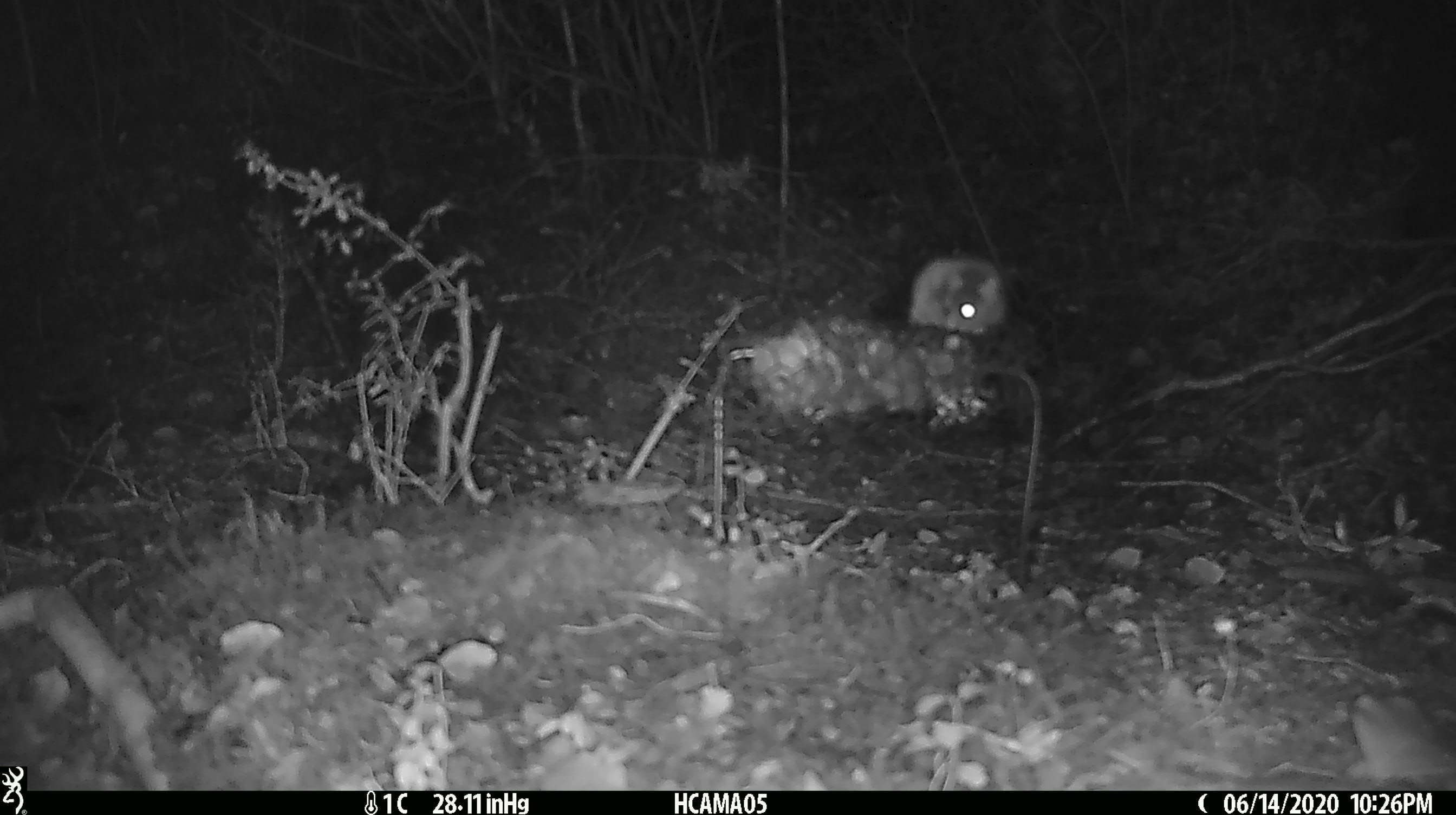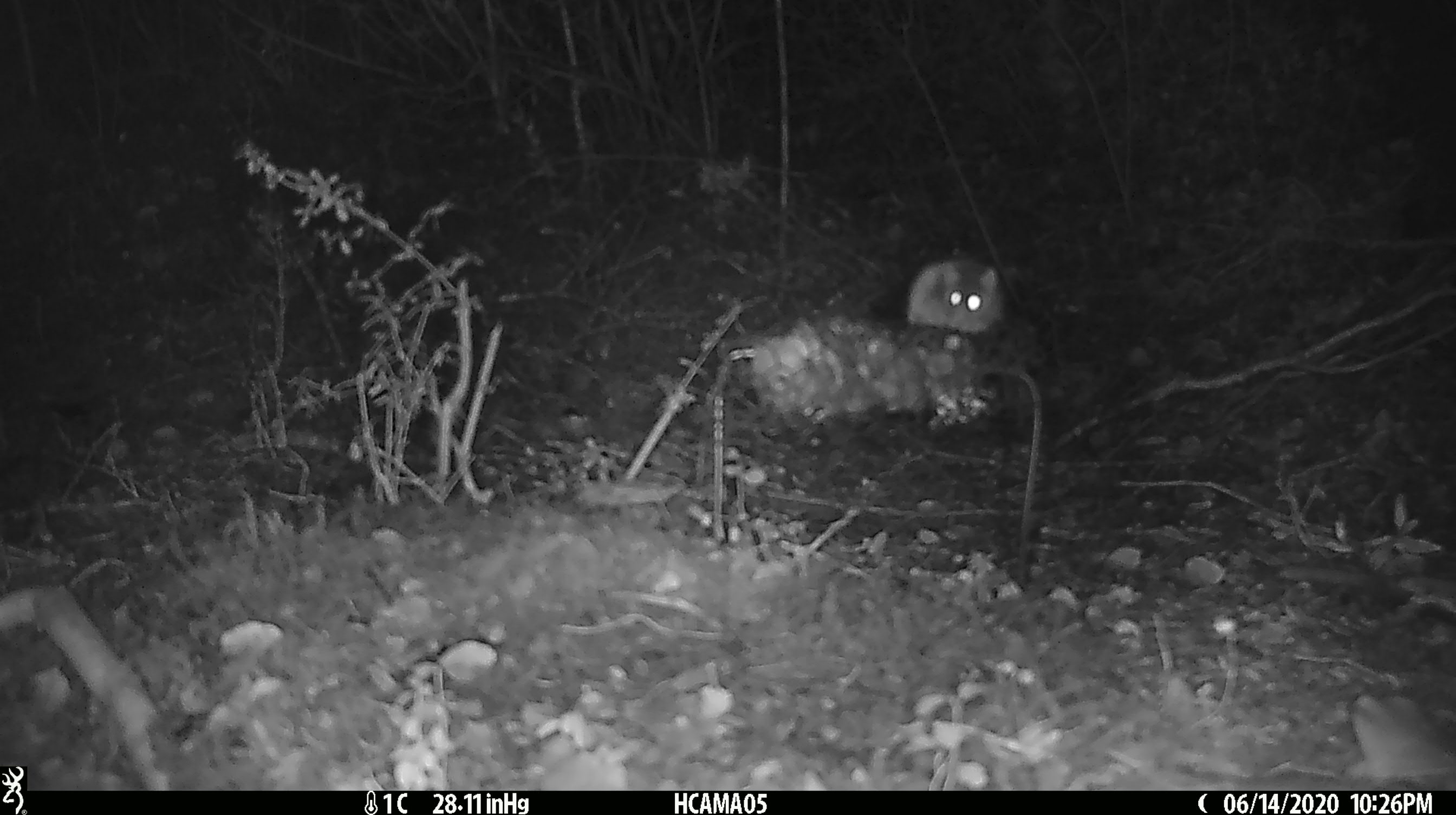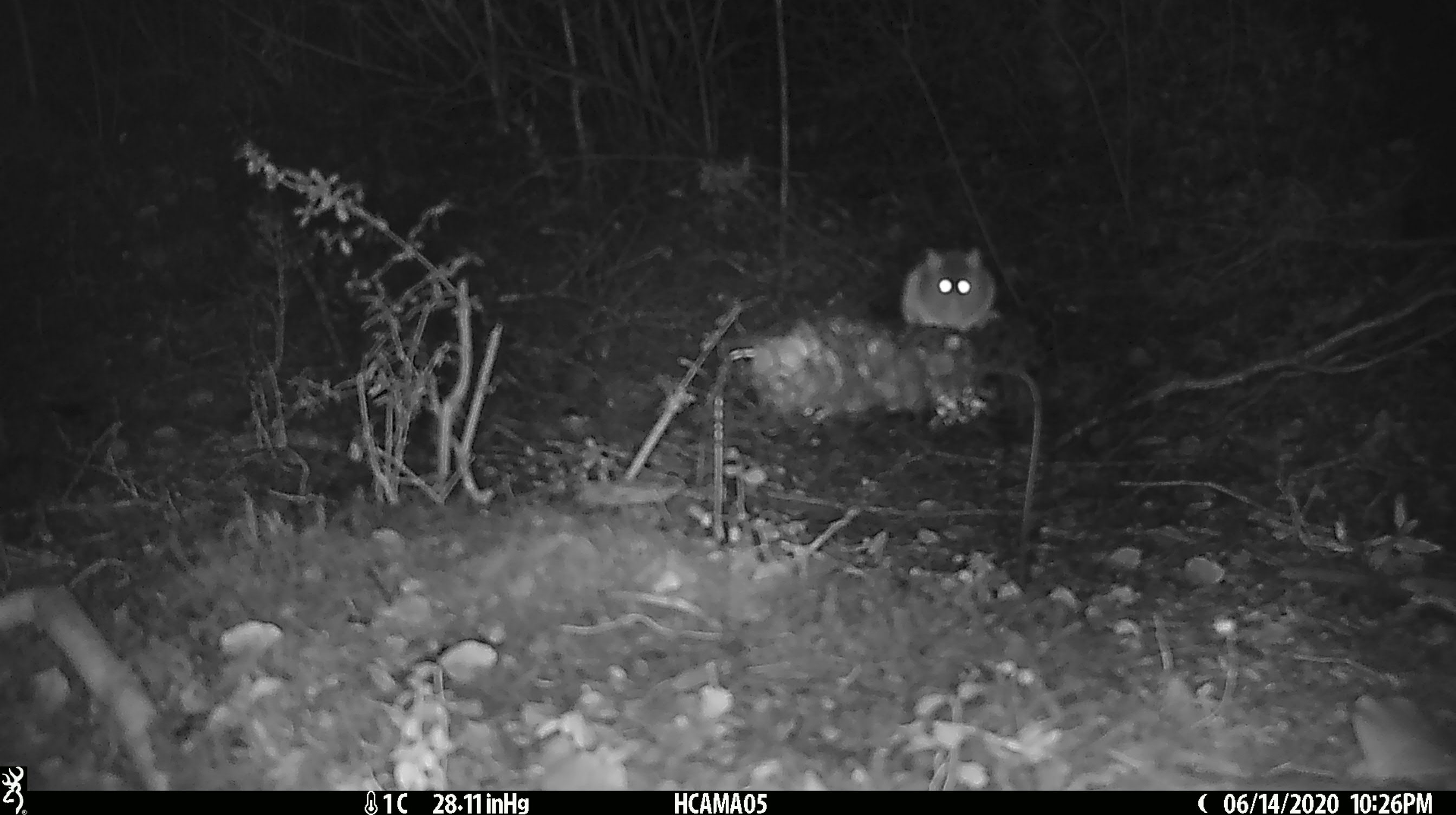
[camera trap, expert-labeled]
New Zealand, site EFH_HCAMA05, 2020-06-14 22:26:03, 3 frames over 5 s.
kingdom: Animalia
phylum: Chordata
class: Mammalia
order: Rodentia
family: Muridae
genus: Mus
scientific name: Mus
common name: mouse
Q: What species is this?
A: Mouse (Mus).